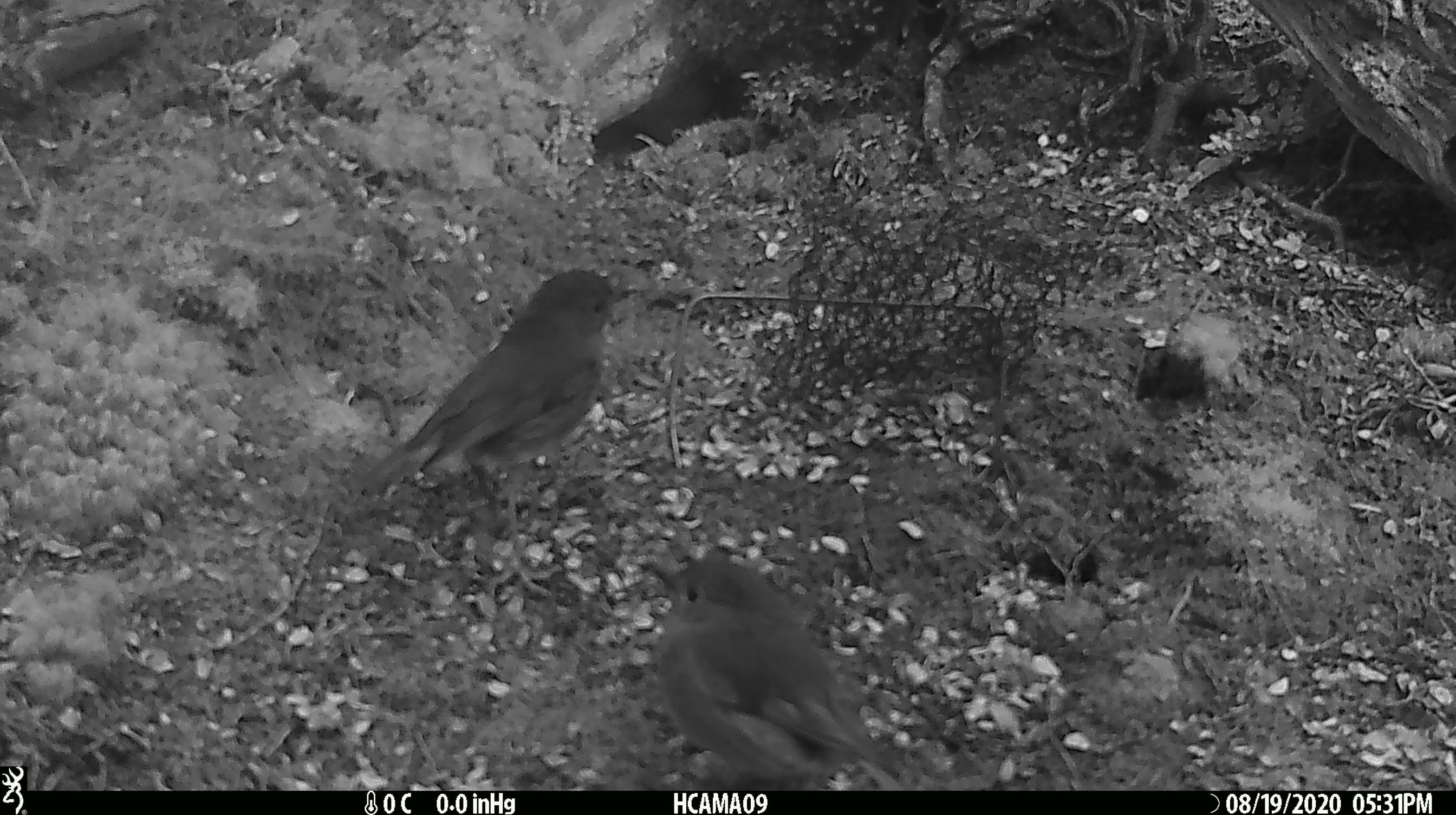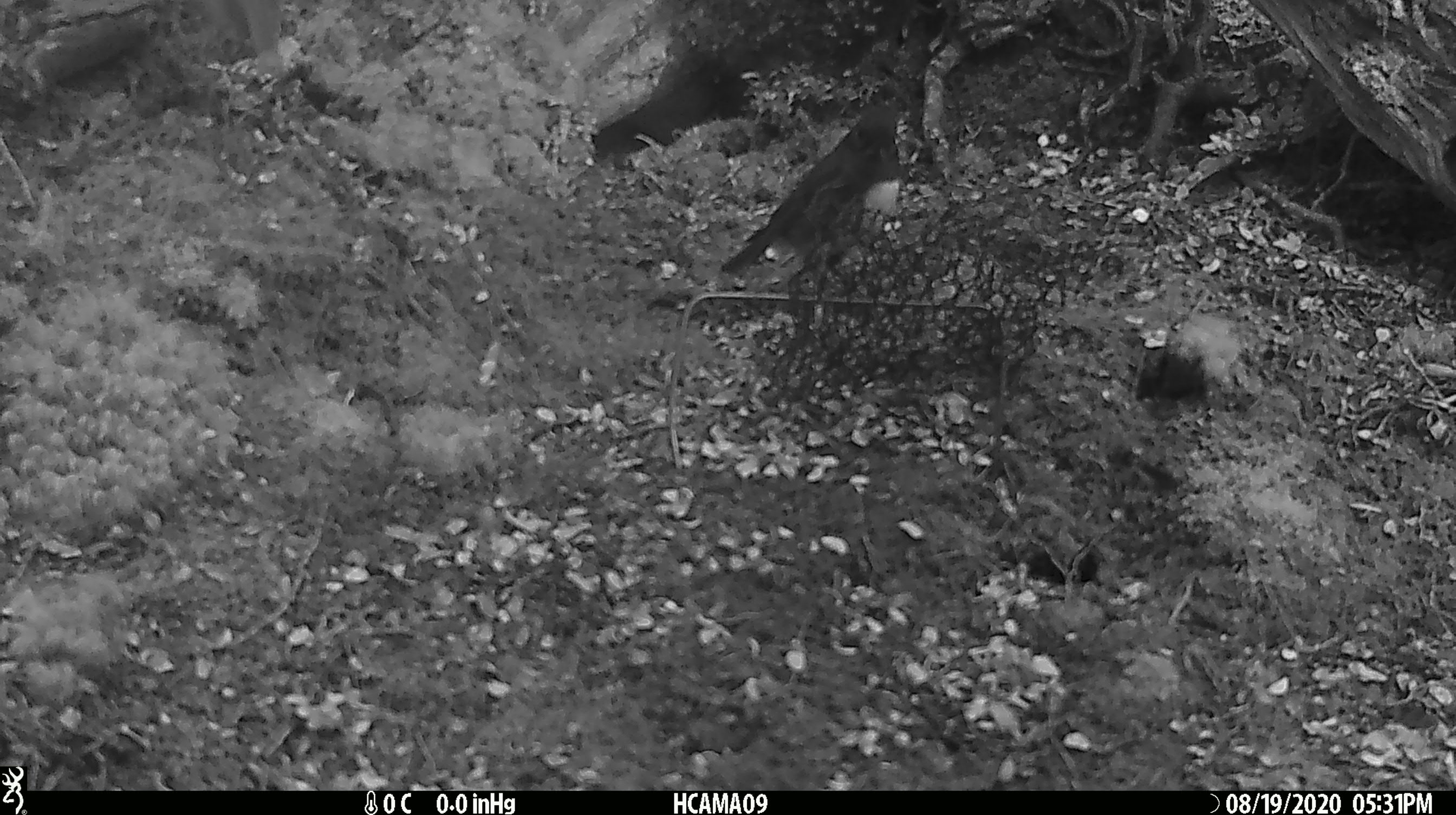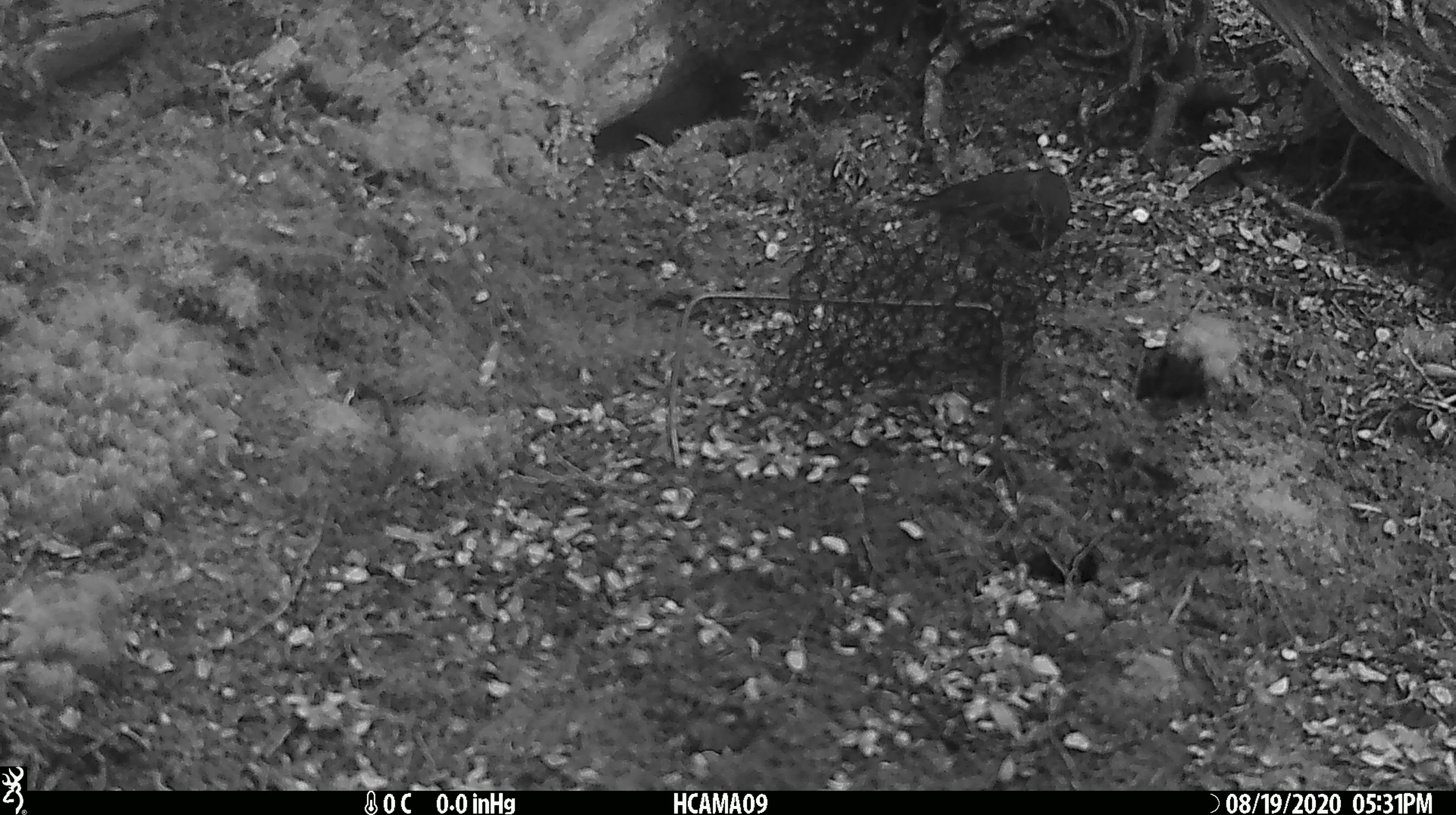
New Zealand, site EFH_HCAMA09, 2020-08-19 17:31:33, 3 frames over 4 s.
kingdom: Animalia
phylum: Chordata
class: Aves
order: Passeriformes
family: Petroicidae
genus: Petroica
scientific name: Petroica australis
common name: new zealand robin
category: robin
Robin (new zealand robin) (Petroica australis).